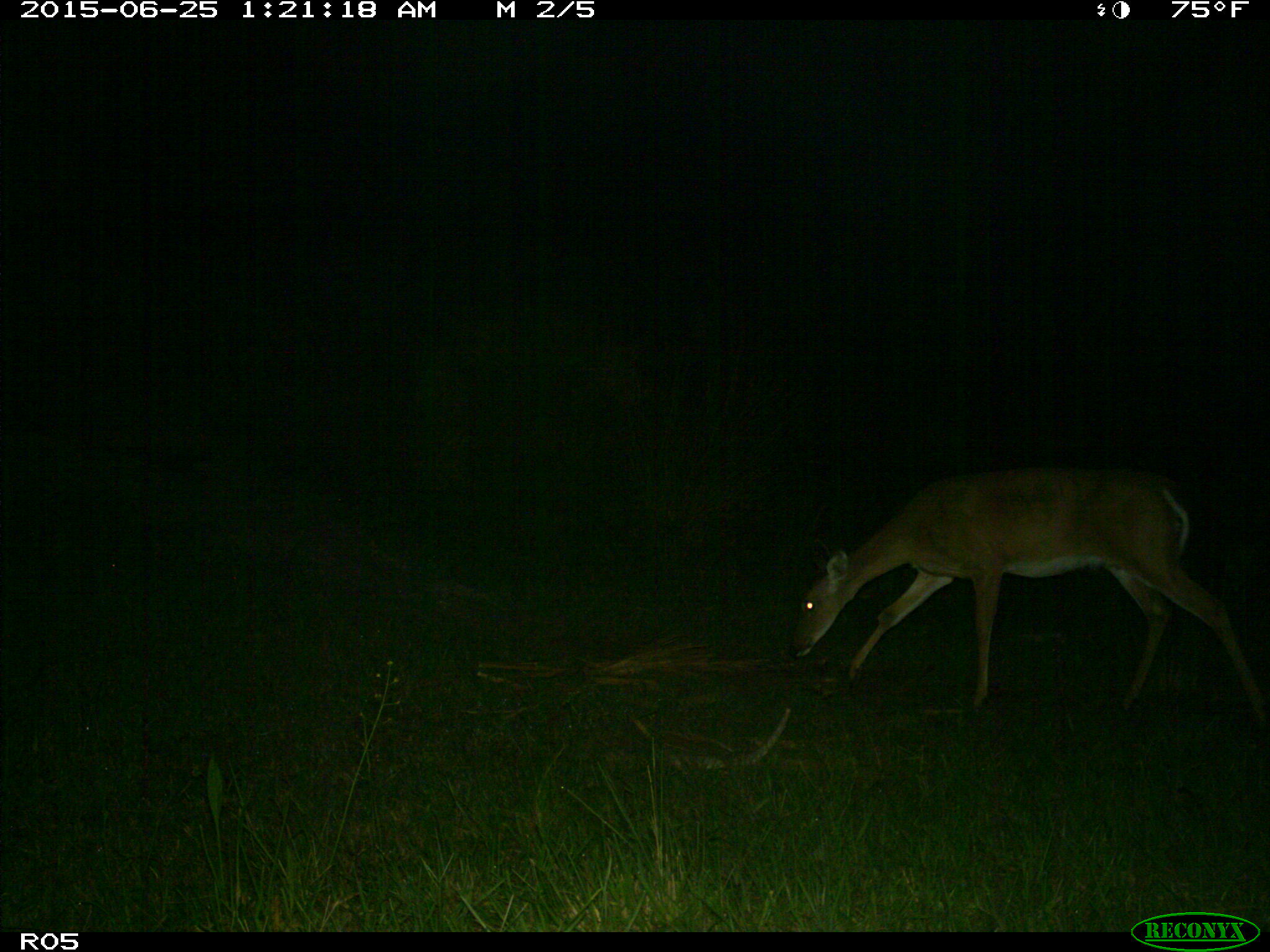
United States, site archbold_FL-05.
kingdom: Animalia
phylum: Chordata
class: Mammalia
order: Artiodactyla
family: Cervidae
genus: Odocoileus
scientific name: Odocoileus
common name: deer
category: unidentified deer